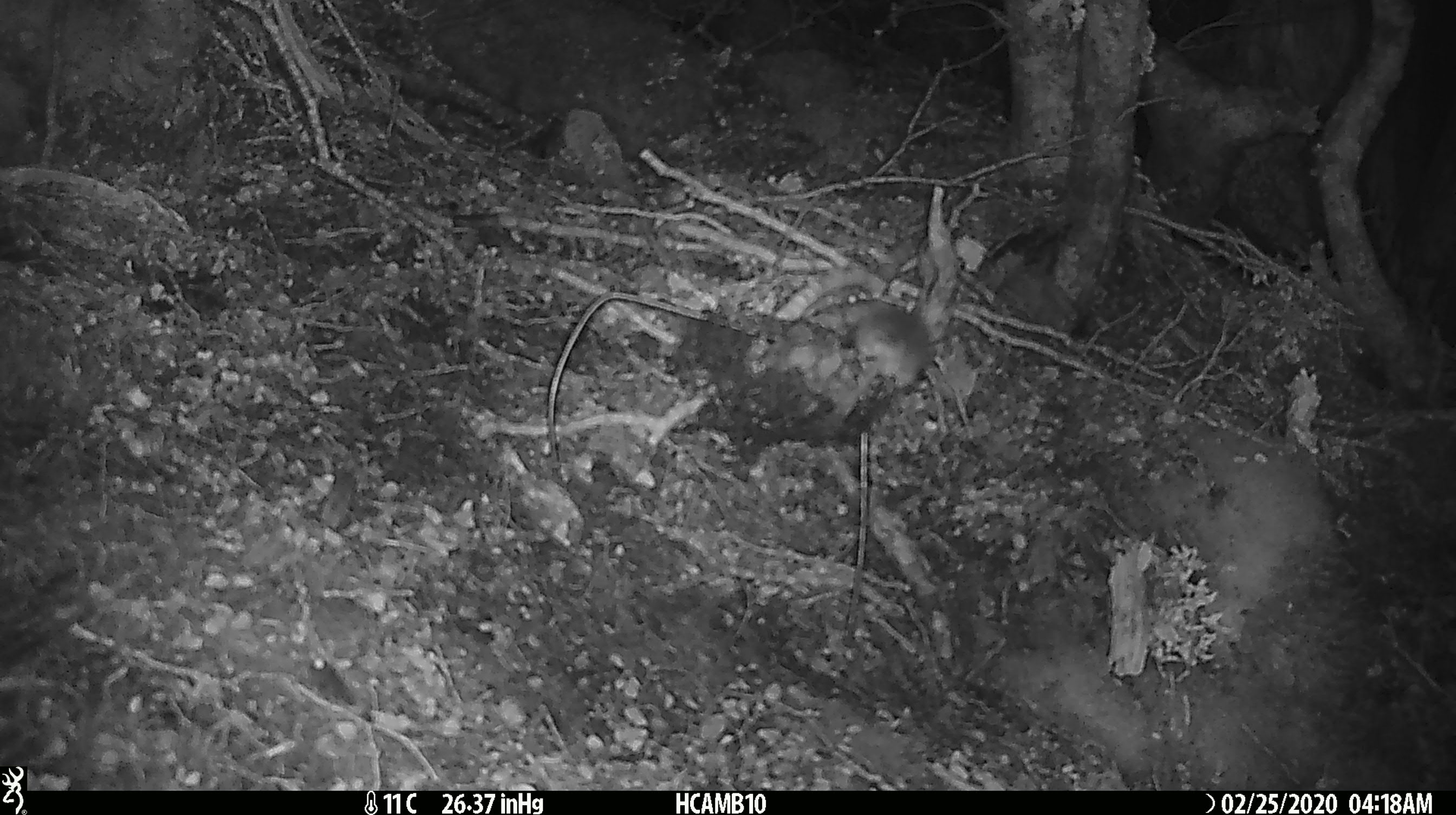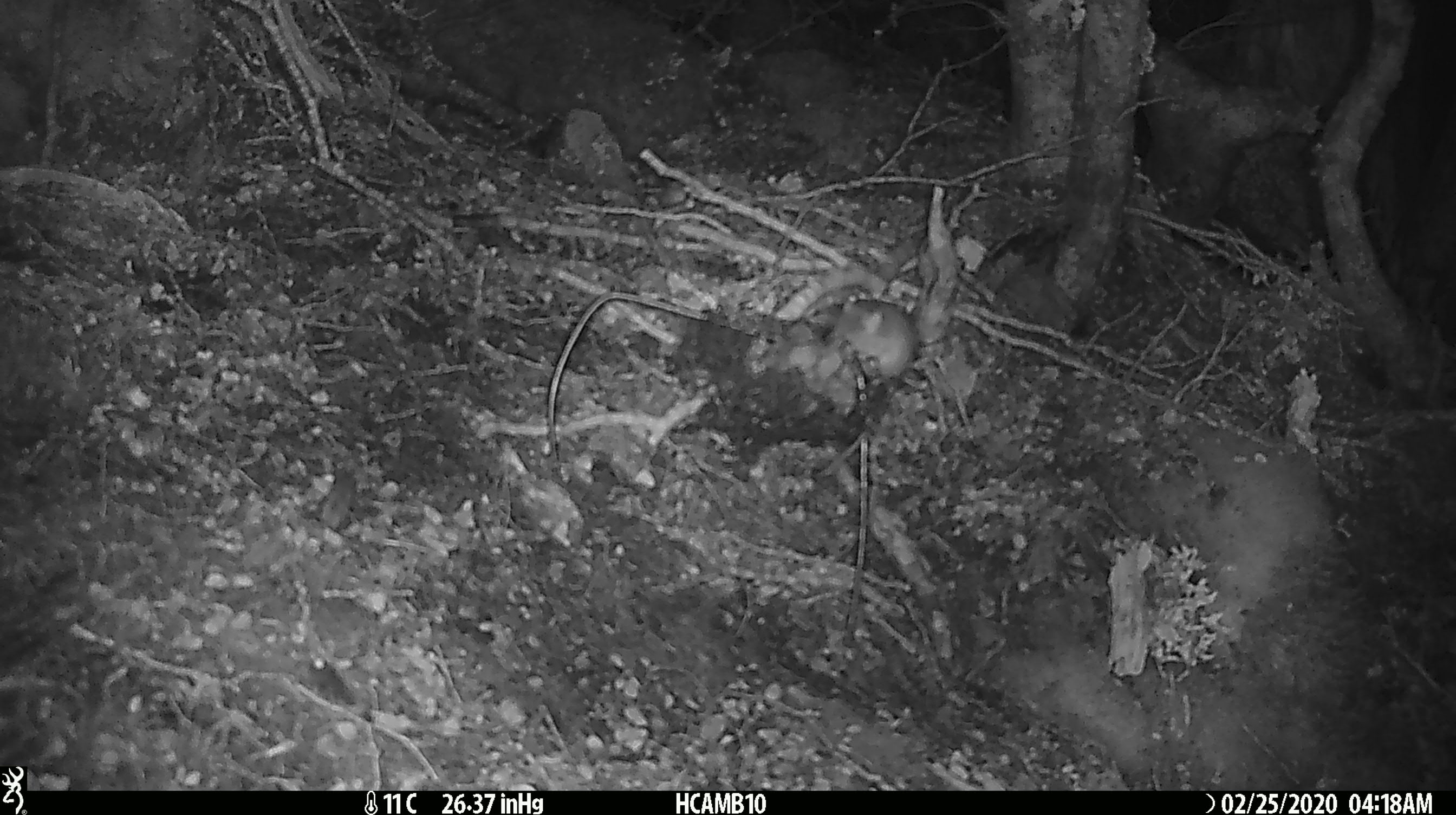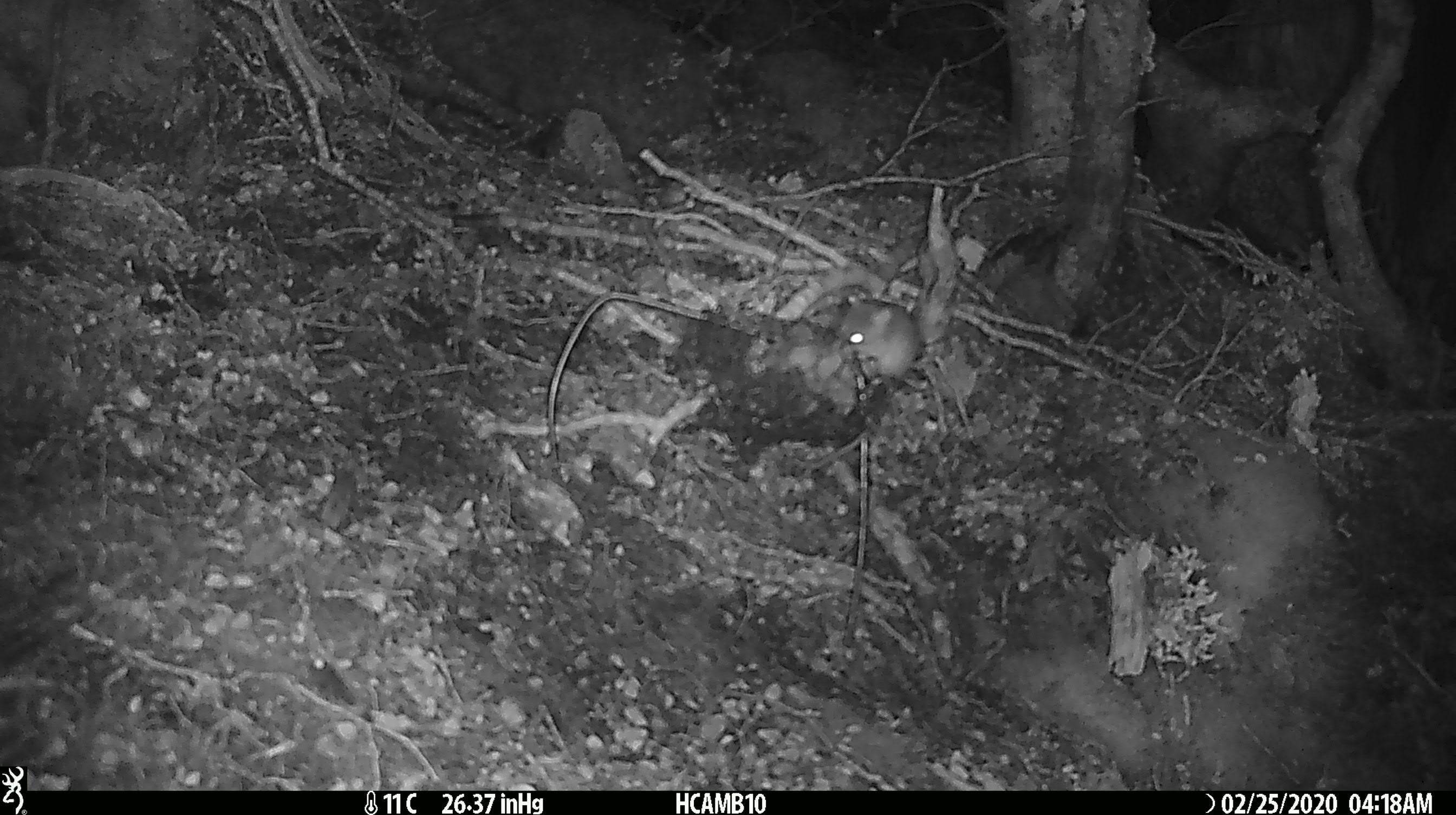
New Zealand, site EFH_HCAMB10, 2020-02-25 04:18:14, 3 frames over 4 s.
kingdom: Animalia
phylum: Chordata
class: Mammalia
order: Rodentia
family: Muridae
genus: Mus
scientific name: Mus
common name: mouse